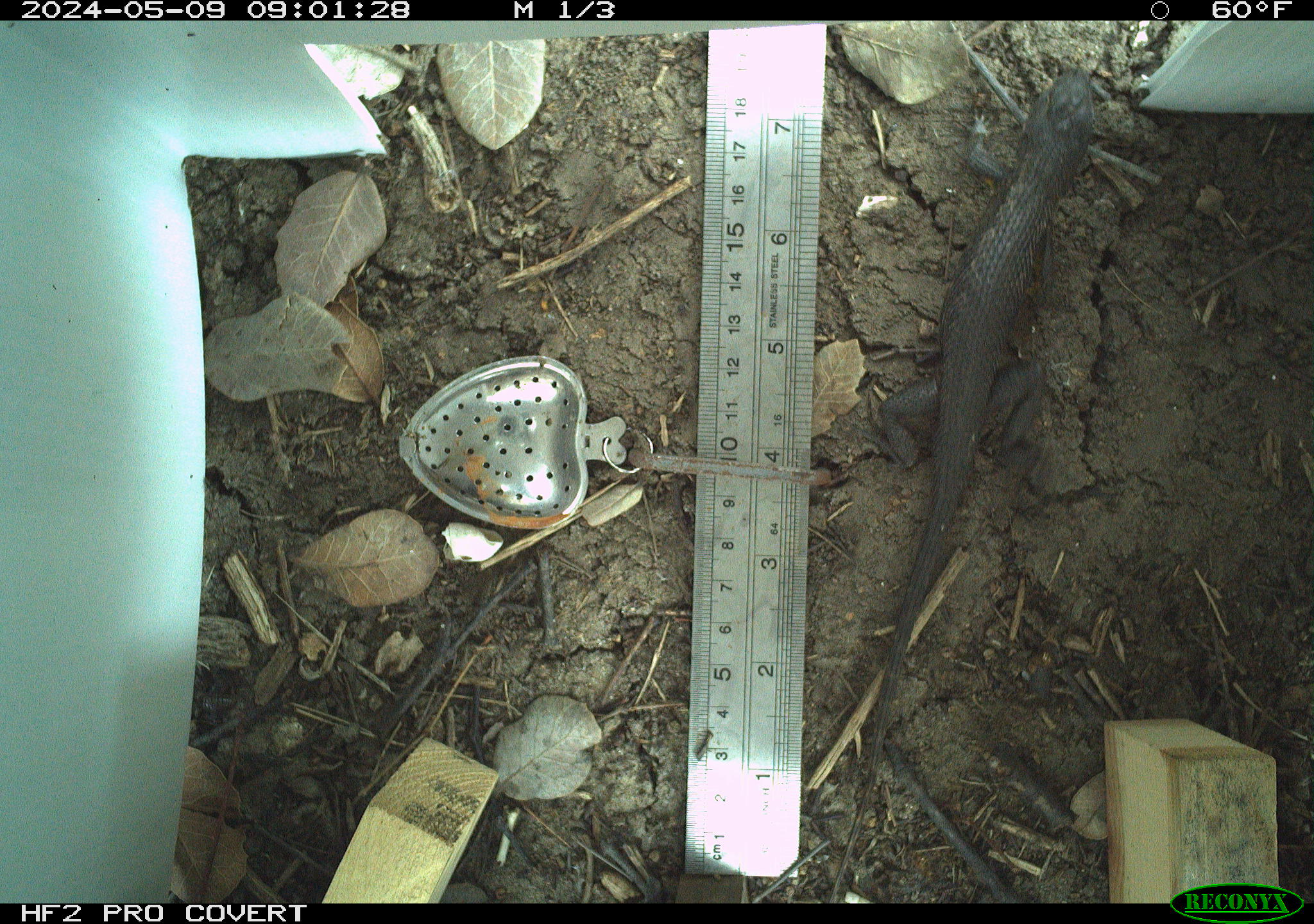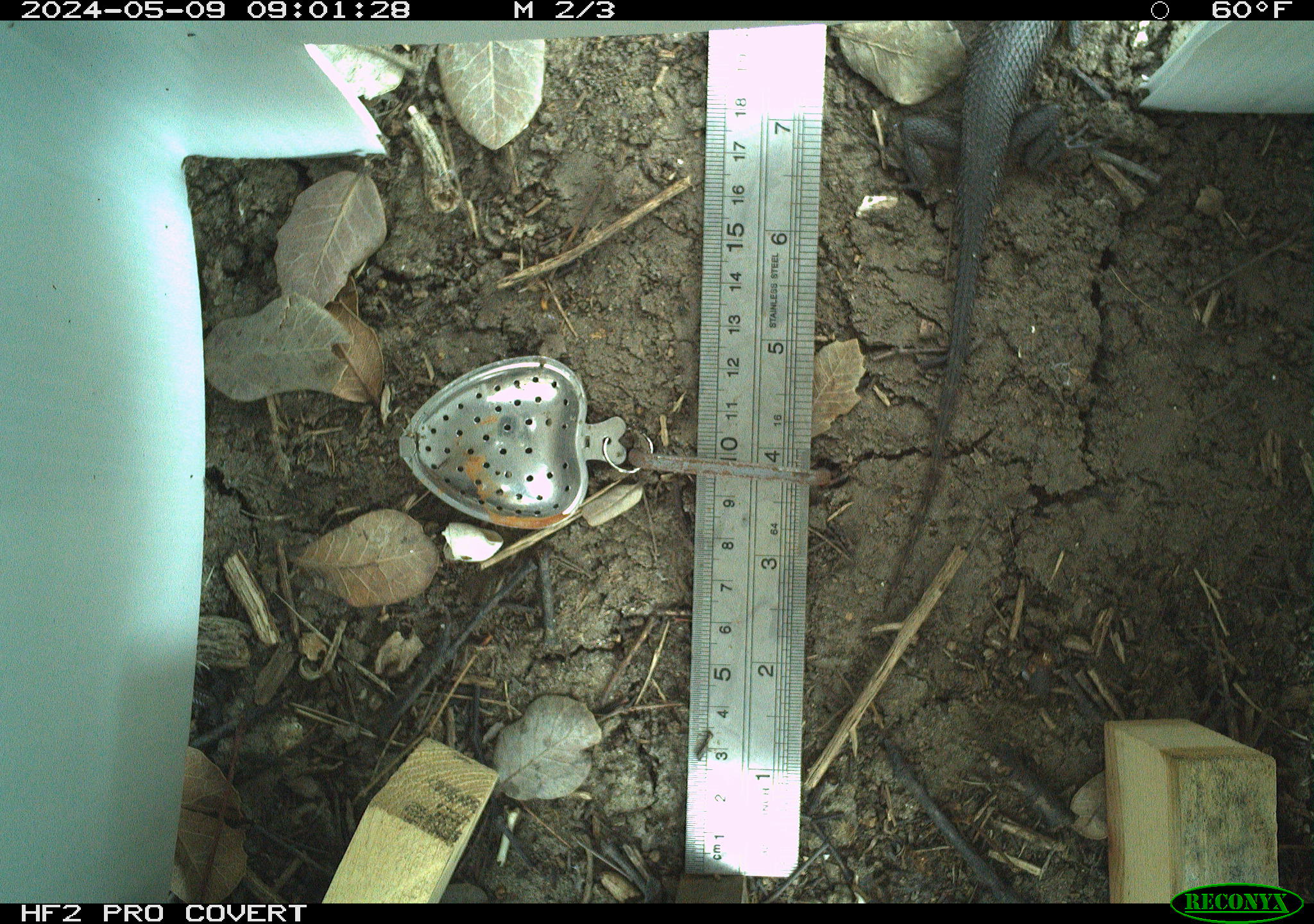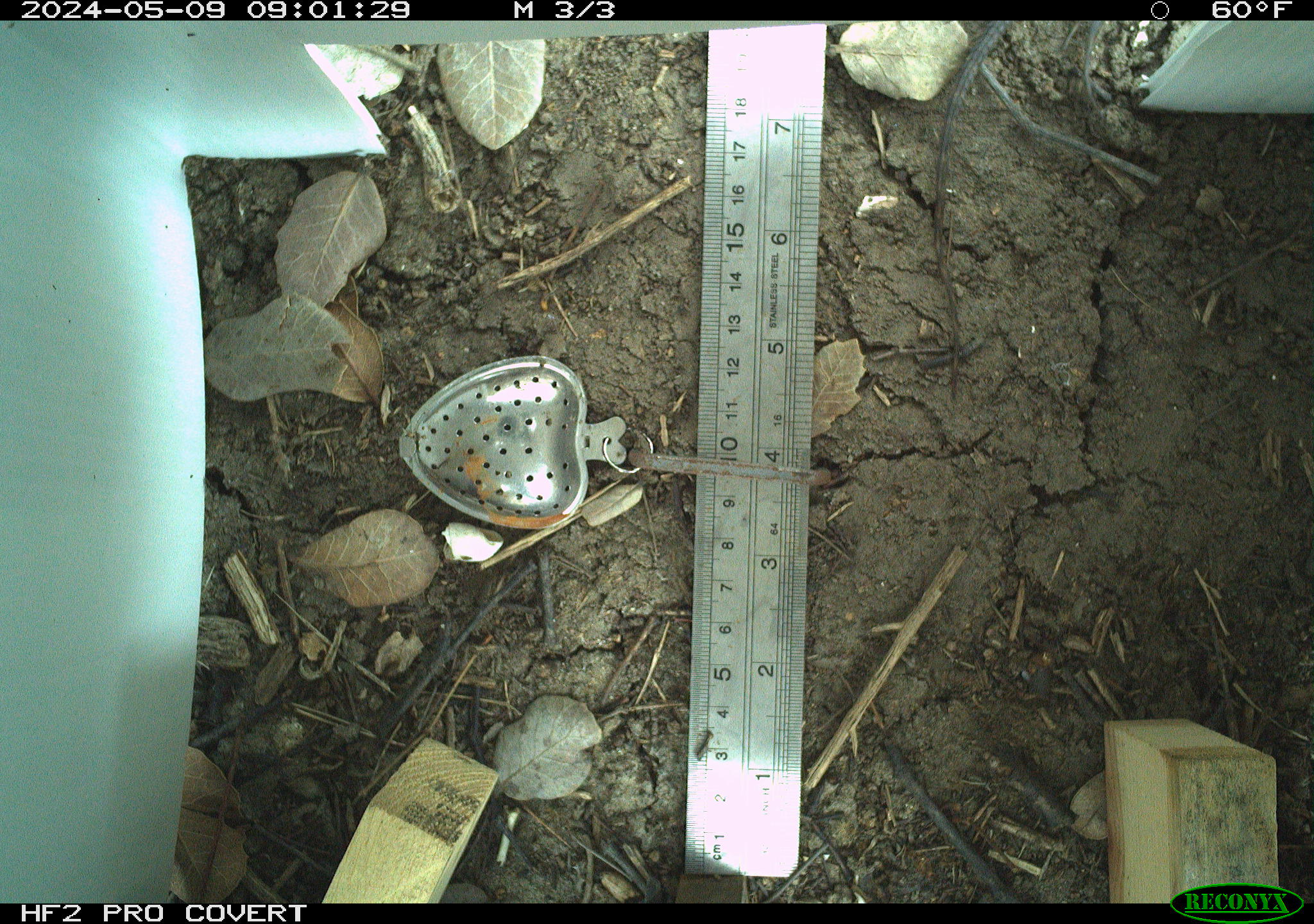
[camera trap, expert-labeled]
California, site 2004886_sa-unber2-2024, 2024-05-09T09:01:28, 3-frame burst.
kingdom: Animalia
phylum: Chordata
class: Reptilia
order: Squamata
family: Phrynosomatidae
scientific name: Phrynosomatidae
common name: phrynosomatid lizards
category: phrynosomatidae family